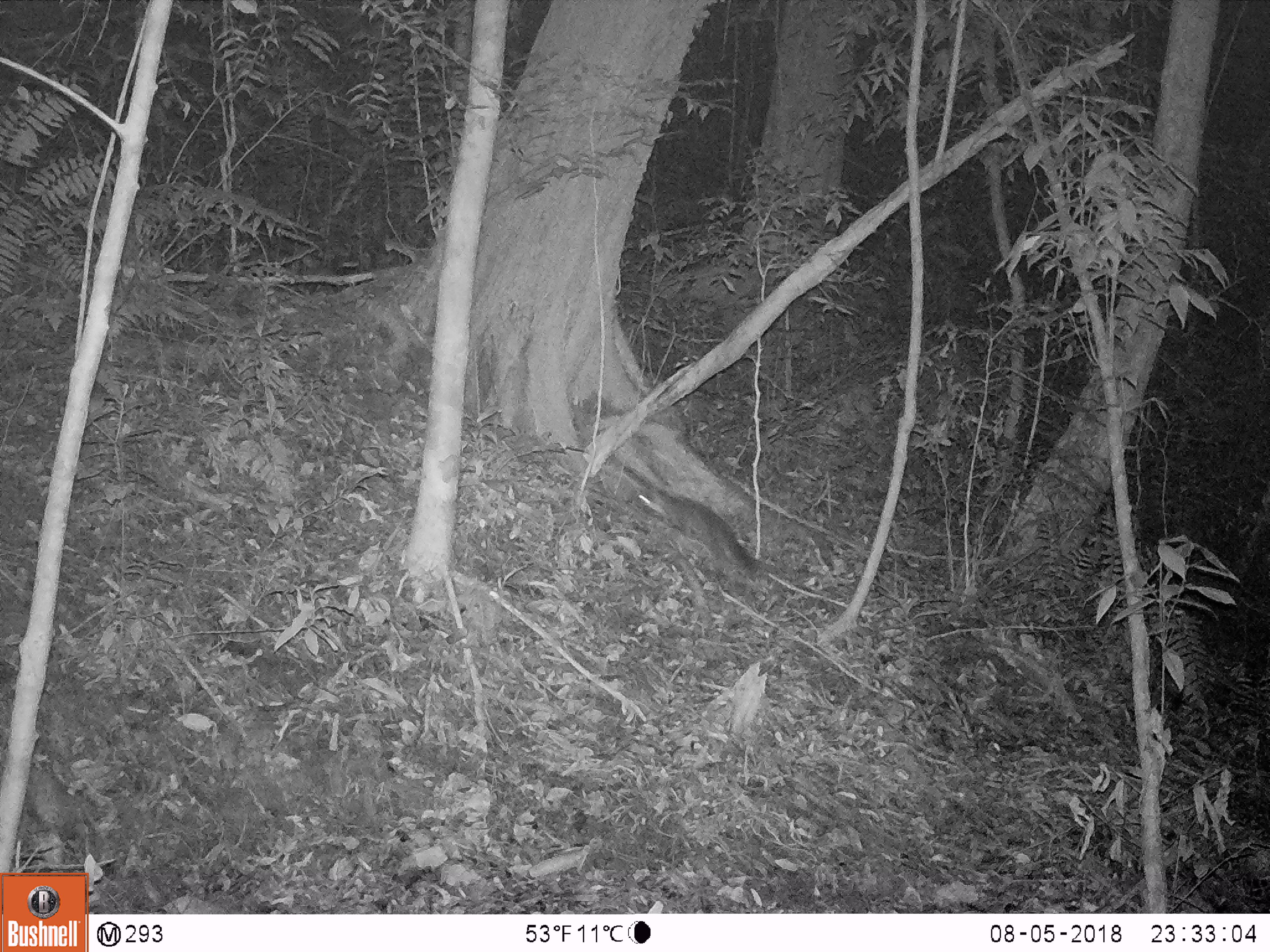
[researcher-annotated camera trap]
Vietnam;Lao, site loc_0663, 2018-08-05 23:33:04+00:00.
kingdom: Animalia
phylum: Chordata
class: Mammalia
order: Rodentia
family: Sciuridae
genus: Dremomys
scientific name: Dremomys rufigenis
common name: red-cheeked squirrel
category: red cheeked squirrel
Red cheeked squirrel (red-cheeked squirrel) (Dremomys rufigenis). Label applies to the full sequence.